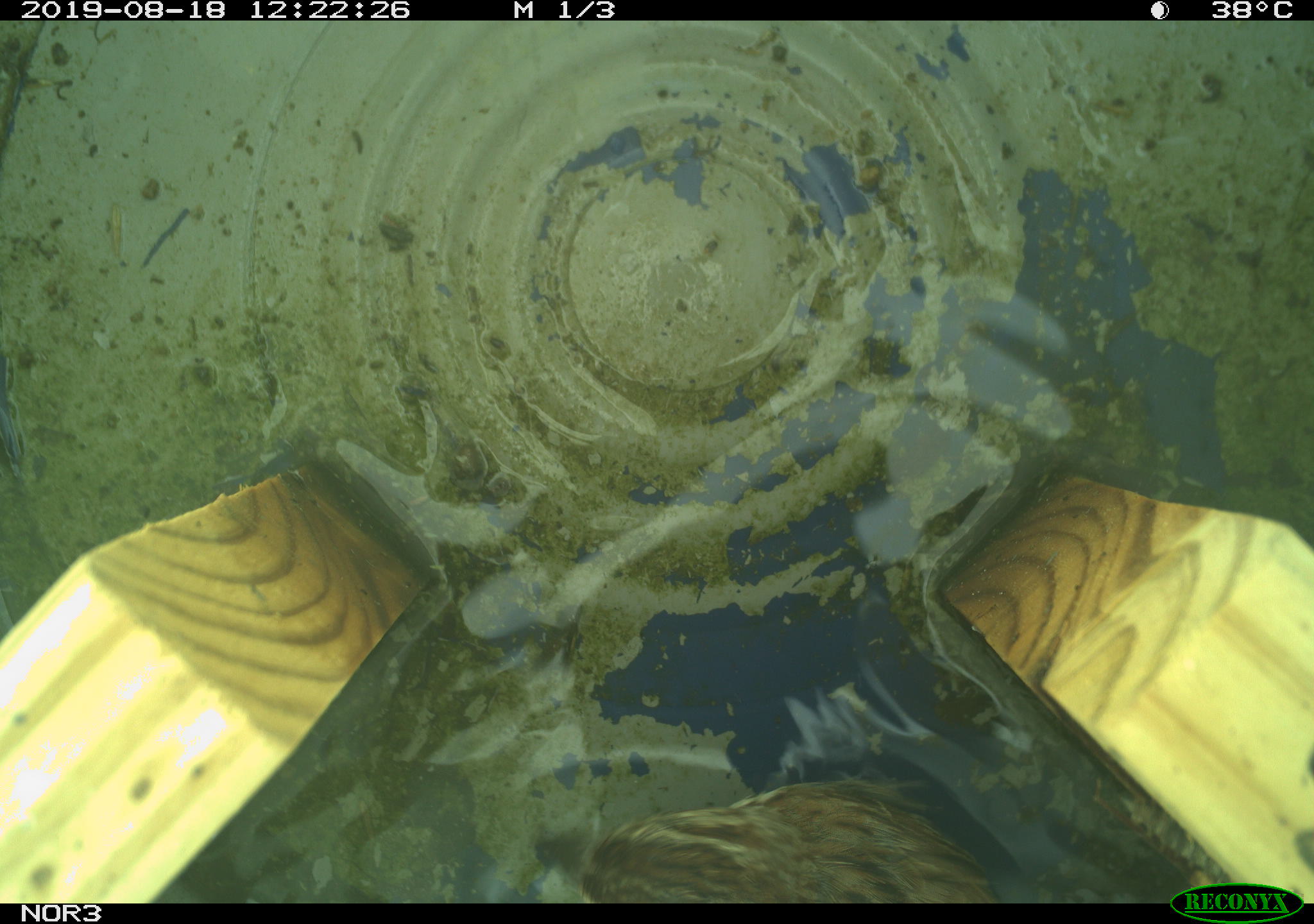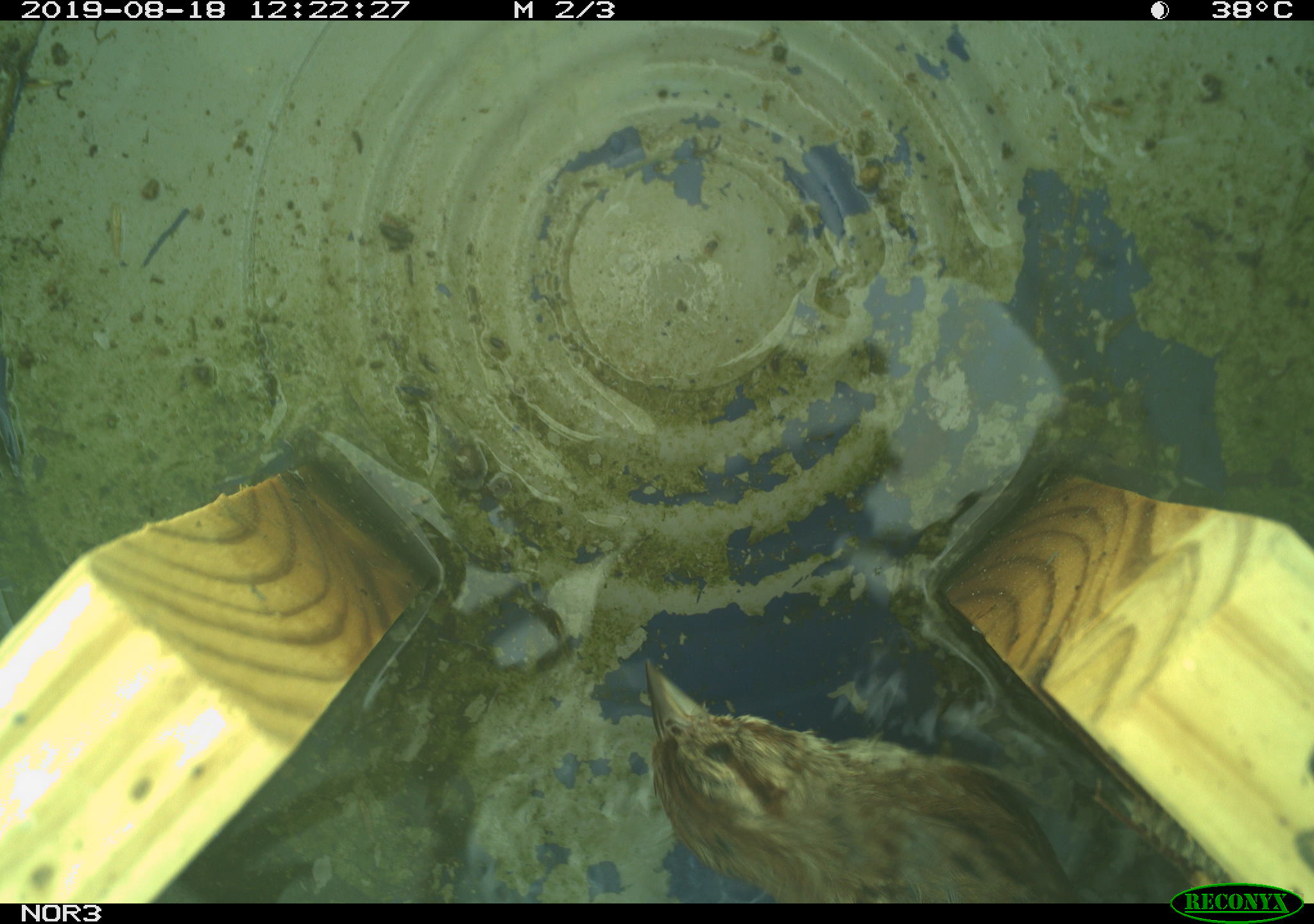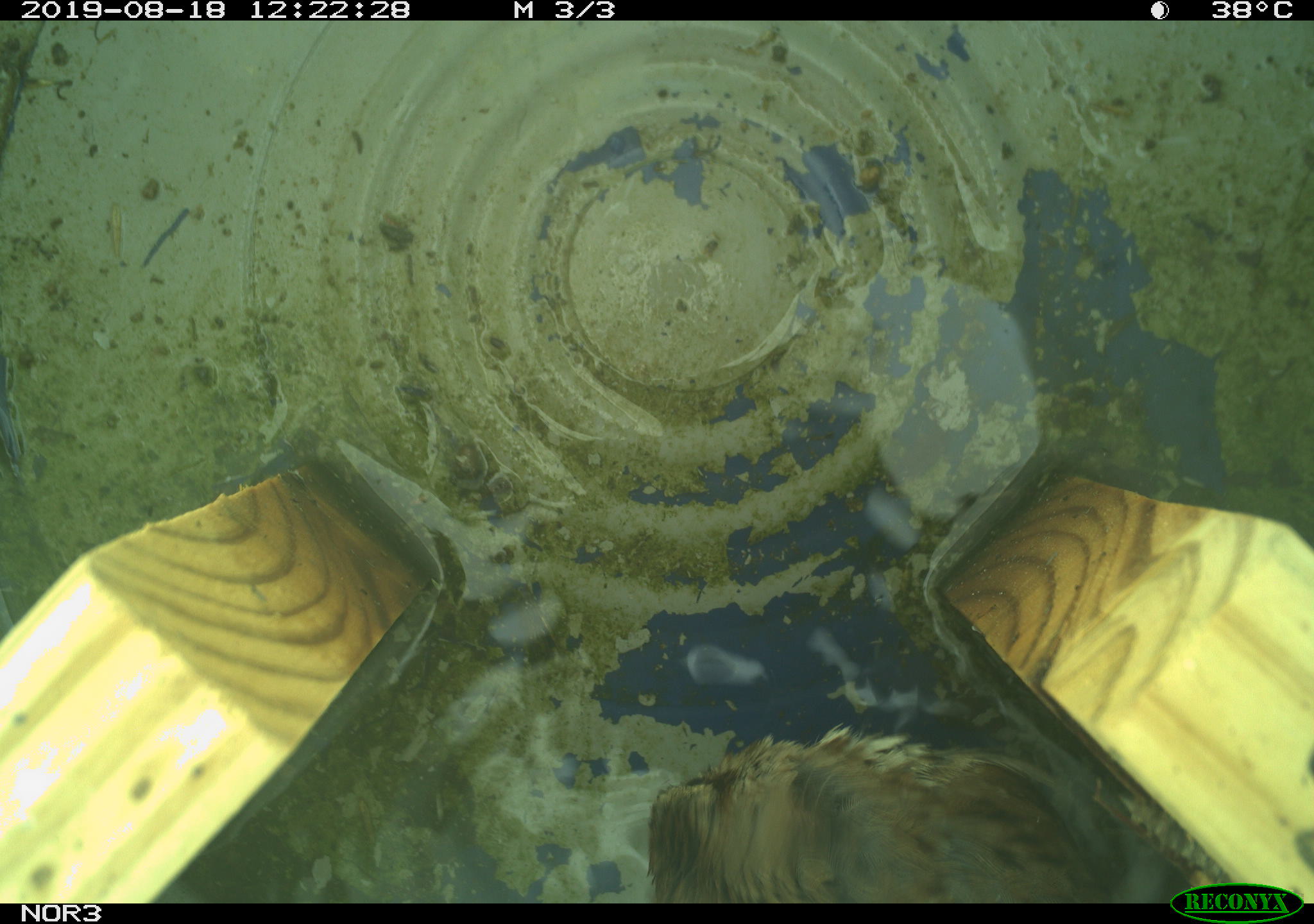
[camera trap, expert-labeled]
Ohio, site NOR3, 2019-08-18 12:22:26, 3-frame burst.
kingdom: Animalia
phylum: Chordata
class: Aves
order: Passeriformes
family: Passerellidae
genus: Melospiza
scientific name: Melospiza melodia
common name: song sparrow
Song sparrow (Melospiza melodia).